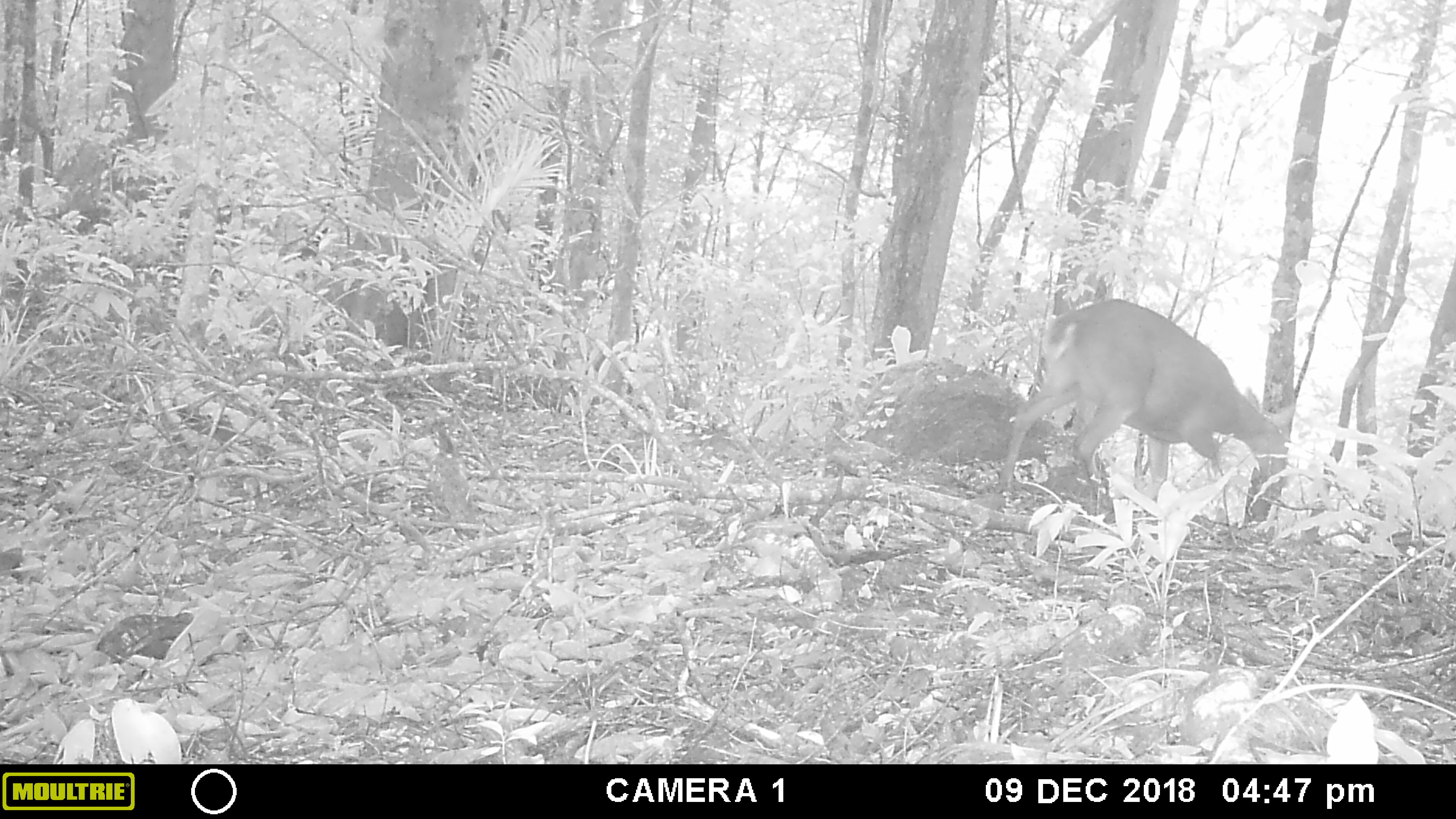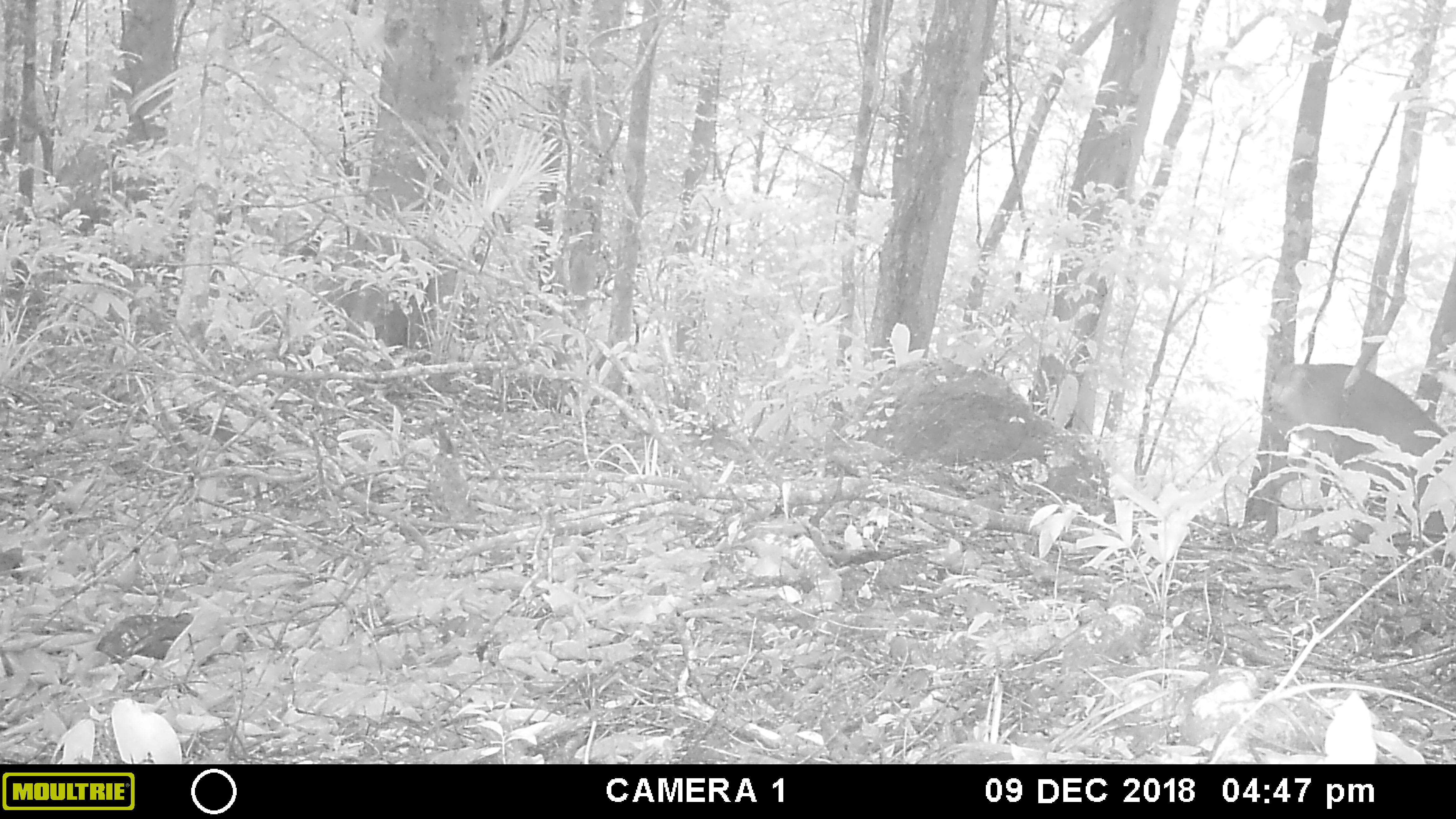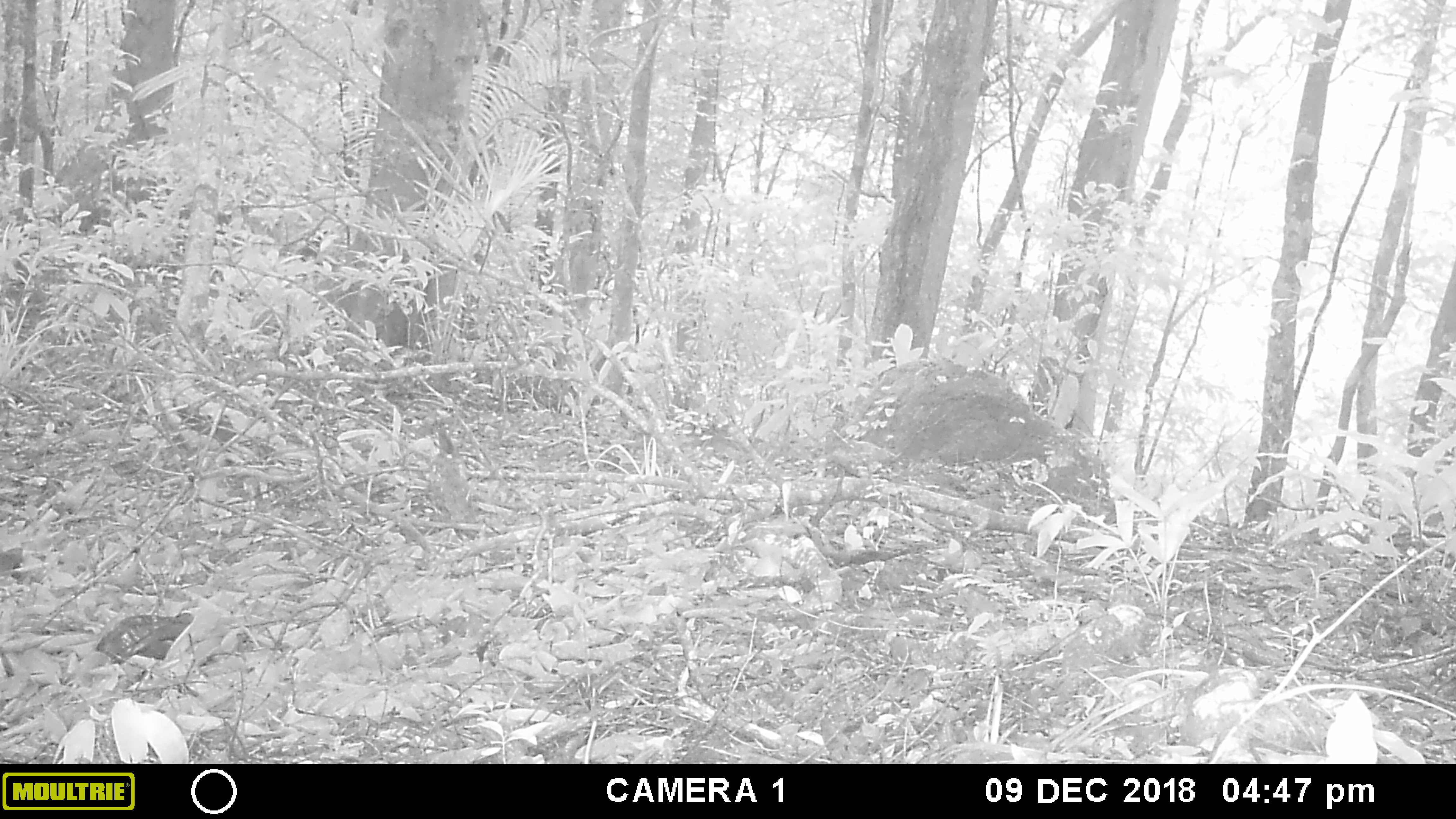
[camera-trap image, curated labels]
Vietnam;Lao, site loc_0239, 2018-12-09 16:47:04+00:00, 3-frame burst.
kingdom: Animalia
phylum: Chordata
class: Mammalia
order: Artiodactyla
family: Cervidae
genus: Muntiacus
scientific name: Muntiacus vuquangensis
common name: large-antlered muntjac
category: large antlered muntjac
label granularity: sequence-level